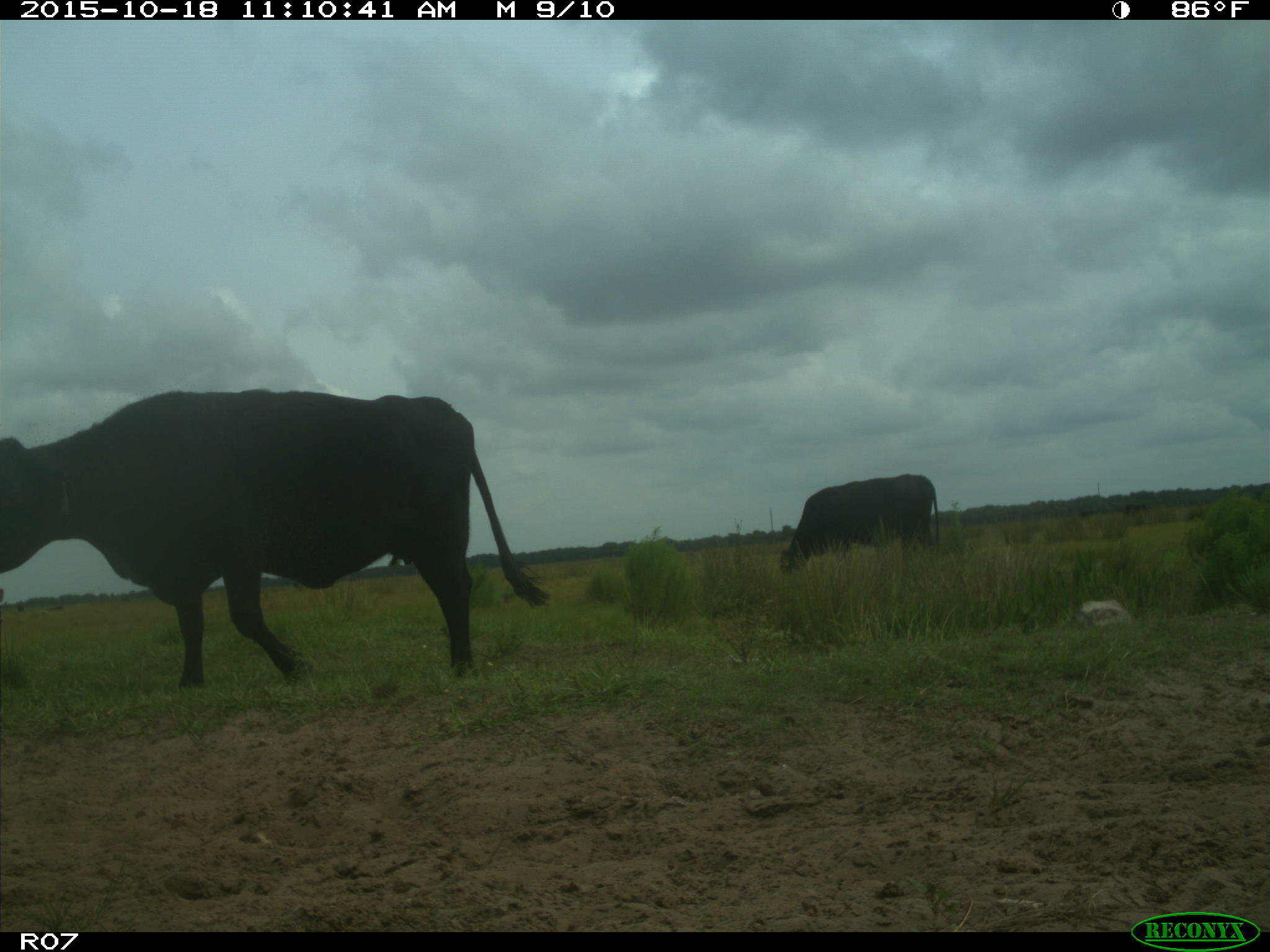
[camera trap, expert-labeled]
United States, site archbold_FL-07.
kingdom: Animalia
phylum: Chordata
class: Mammalia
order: Artiodactyla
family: Bovidae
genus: Bos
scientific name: Bos taurus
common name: domestic cow